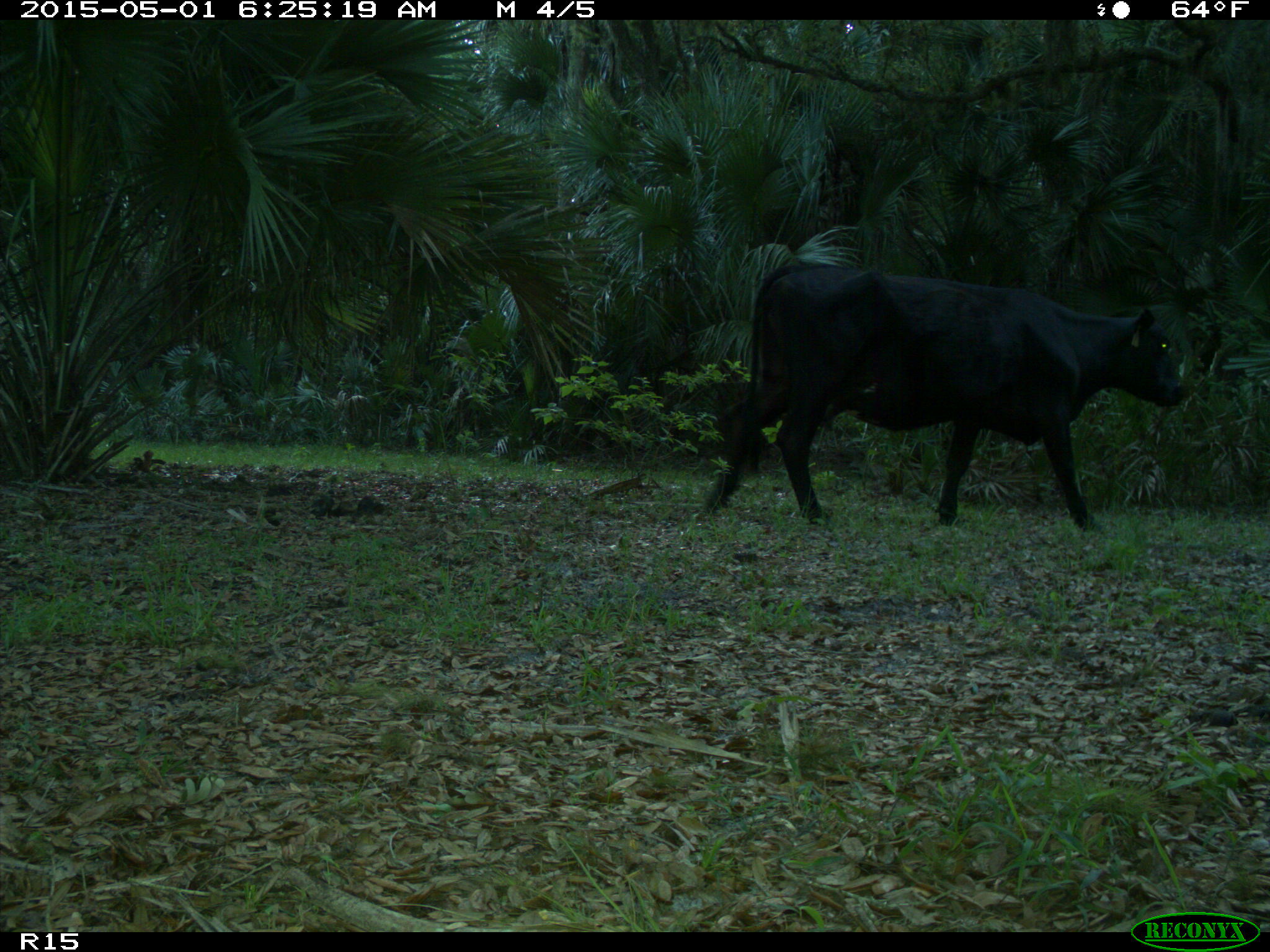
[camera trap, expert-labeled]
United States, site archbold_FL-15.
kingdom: Animalia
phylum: Chordata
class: Mammalia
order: Artiodactyla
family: Bovidae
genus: Bos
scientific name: Bos taurus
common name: domestic cow